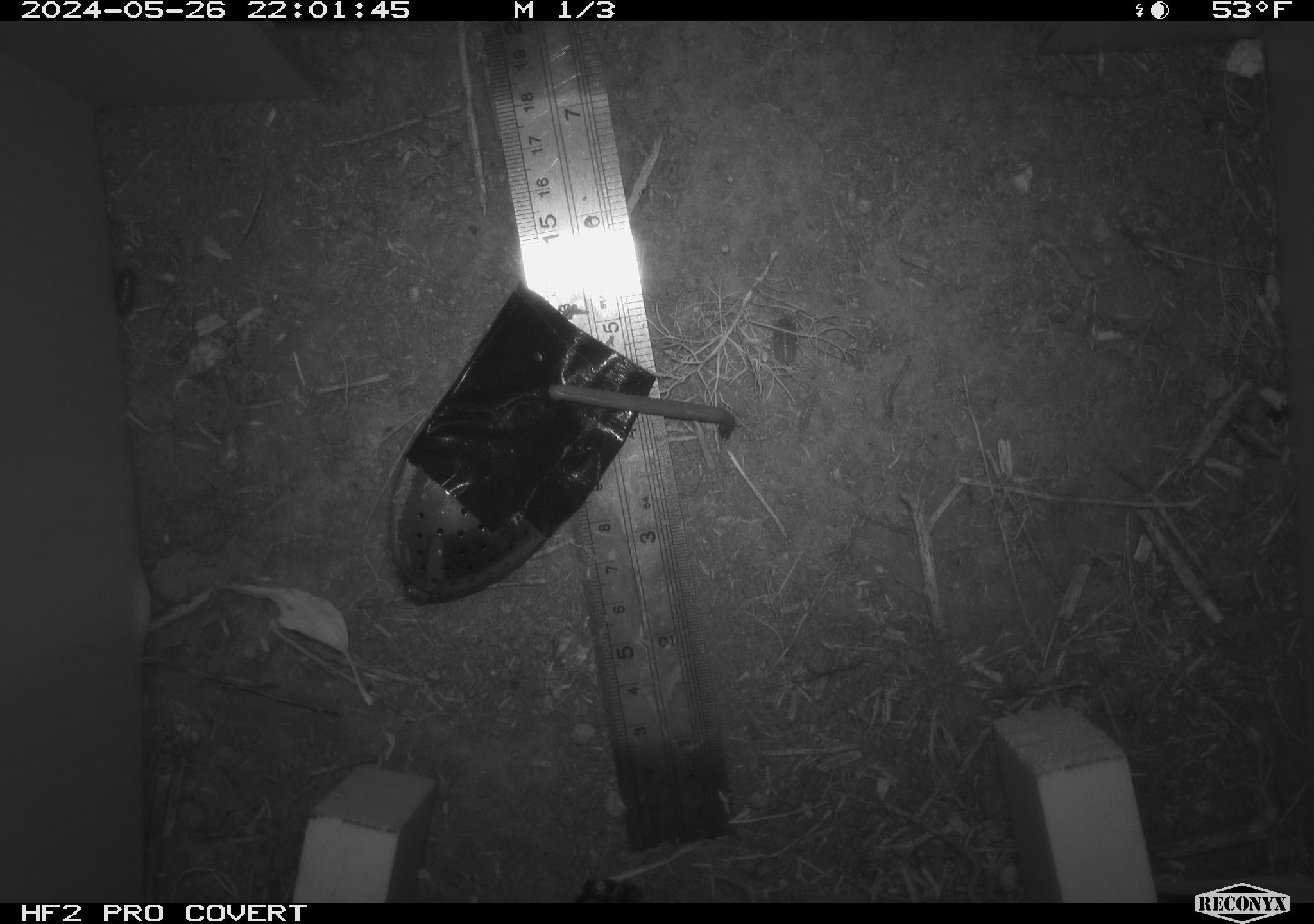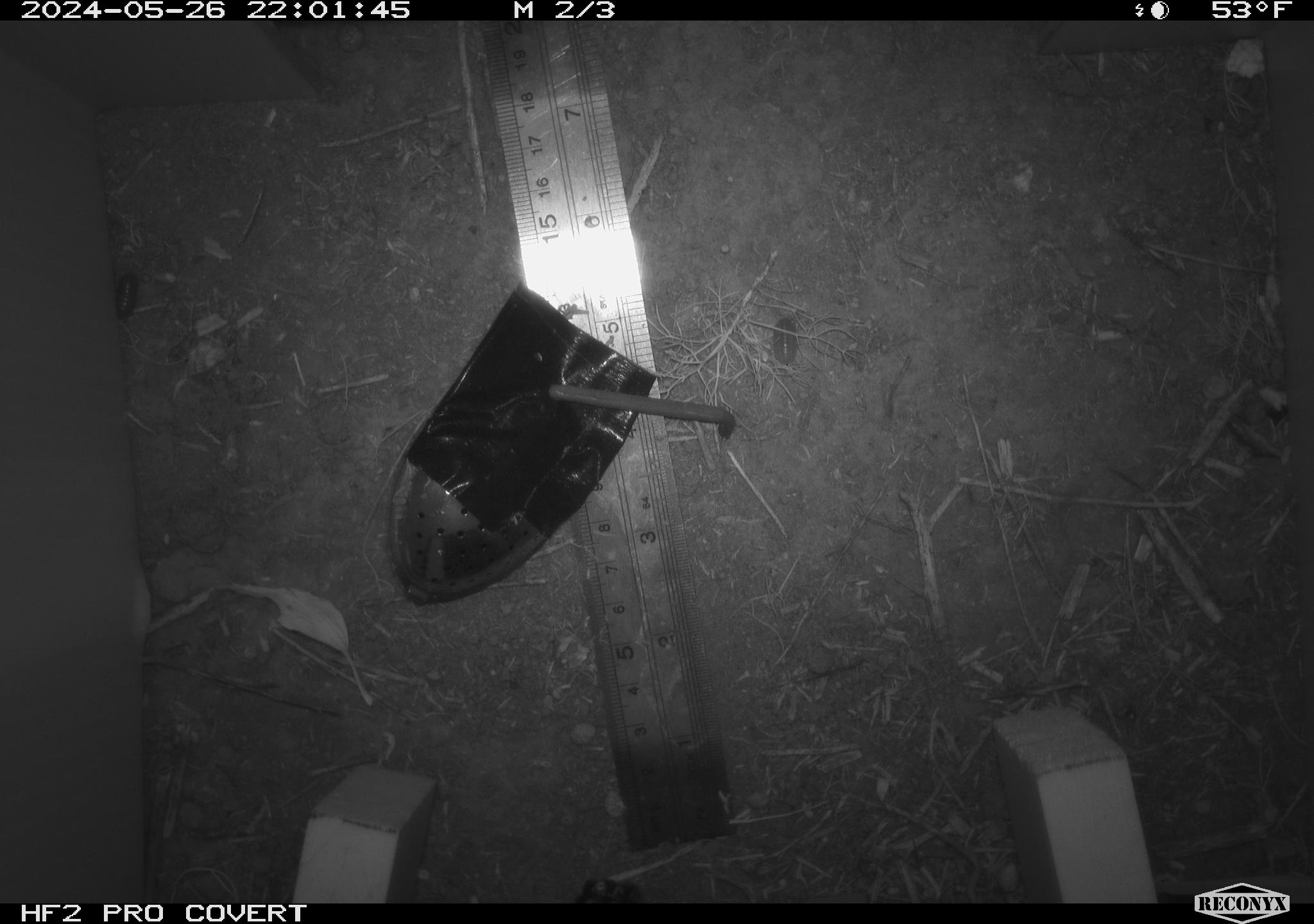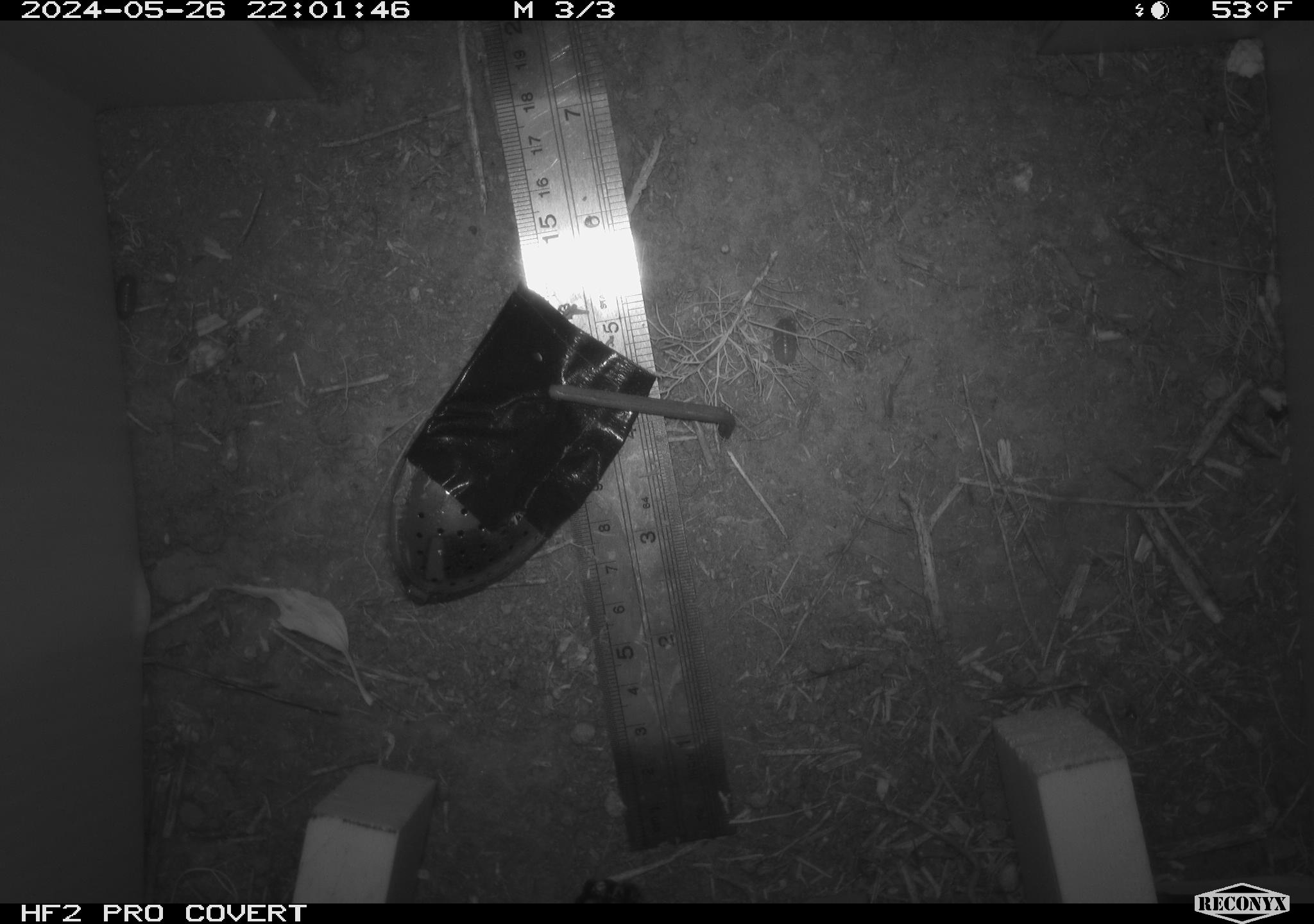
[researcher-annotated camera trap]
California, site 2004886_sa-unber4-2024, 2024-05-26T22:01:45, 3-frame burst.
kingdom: Animalia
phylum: Arthropoda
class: Malacostraca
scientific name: Malacostraca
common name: amphipods, crabs, isopods, krill, lobsters and shrimps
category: malacostracan